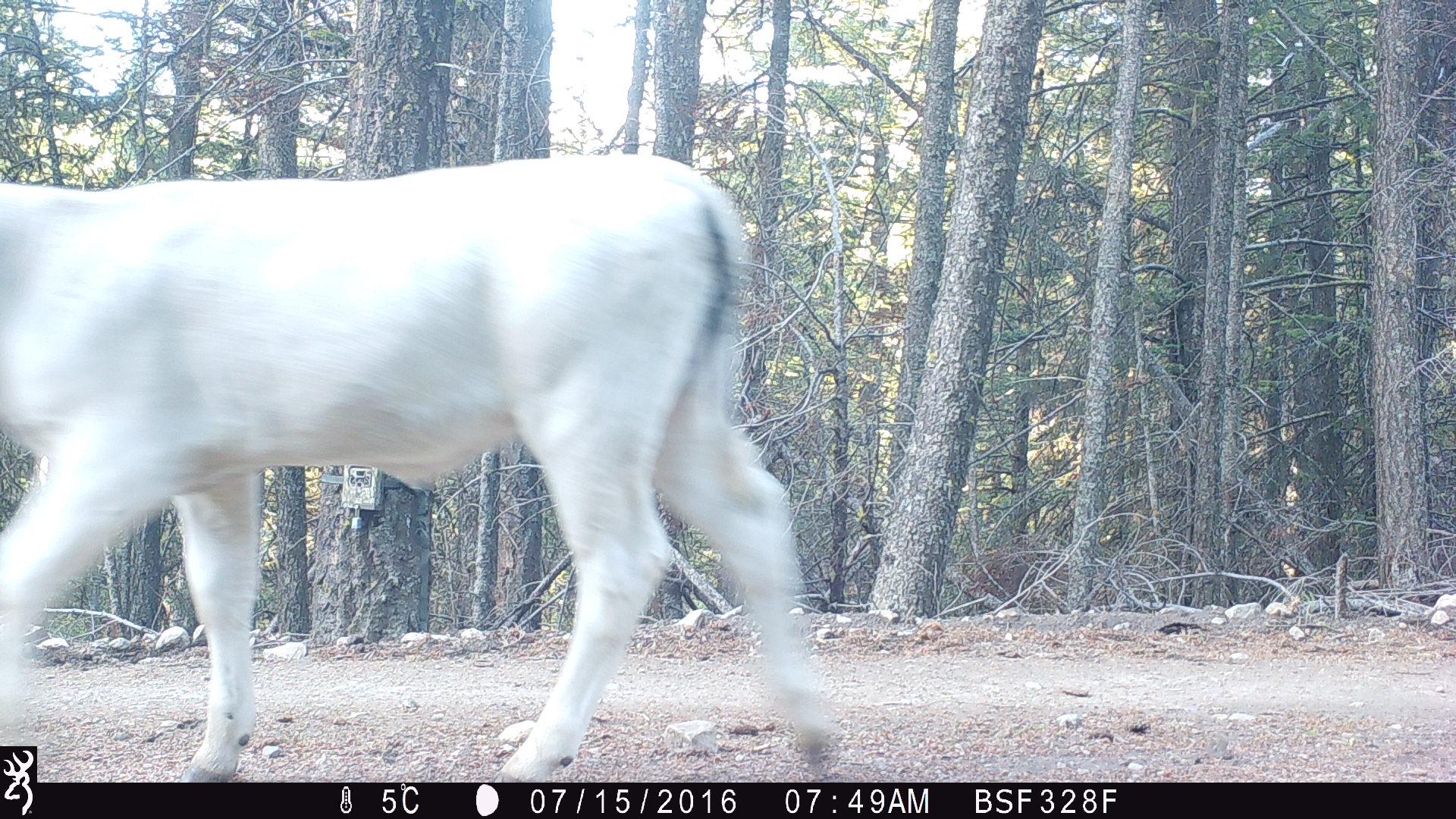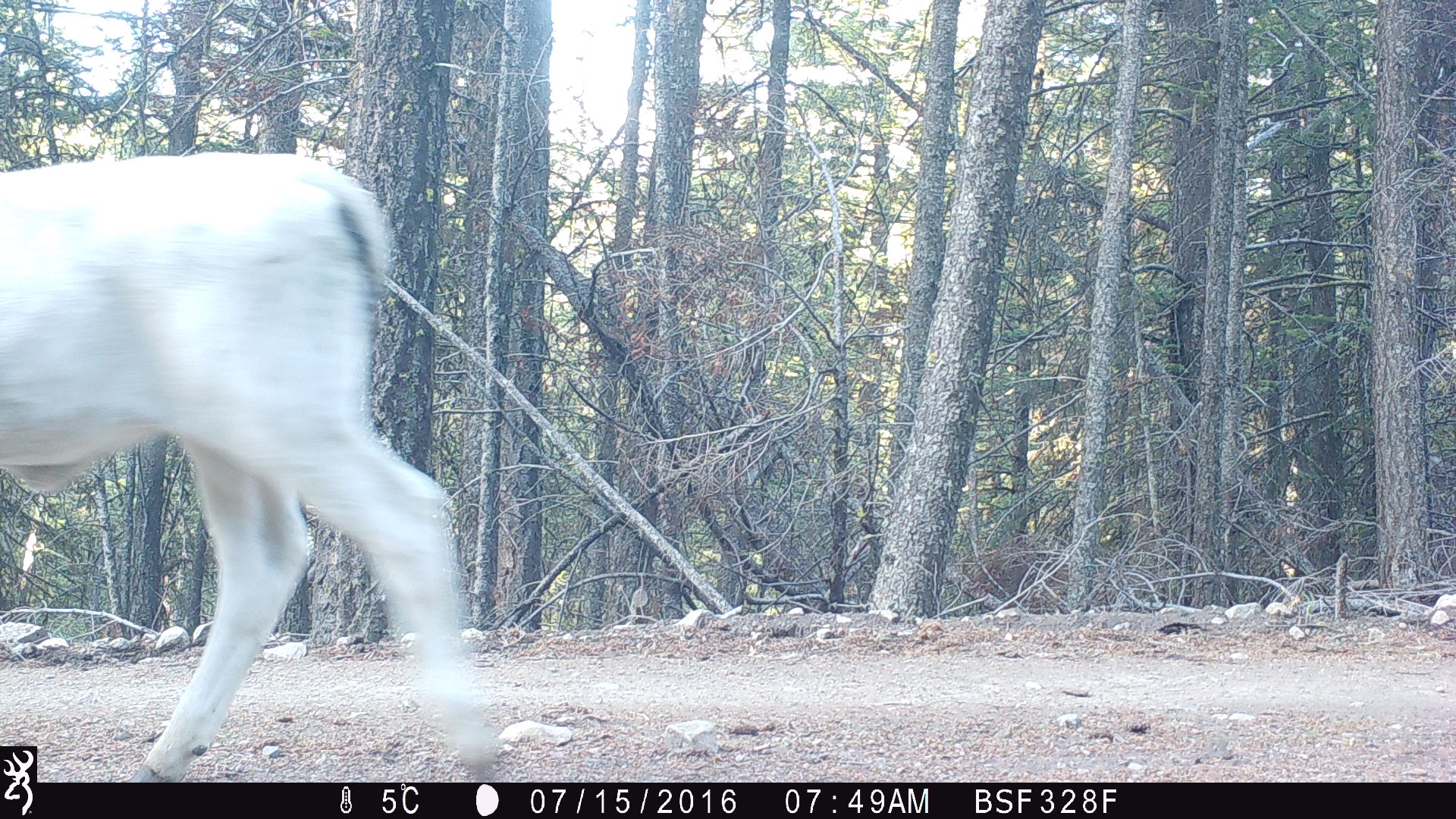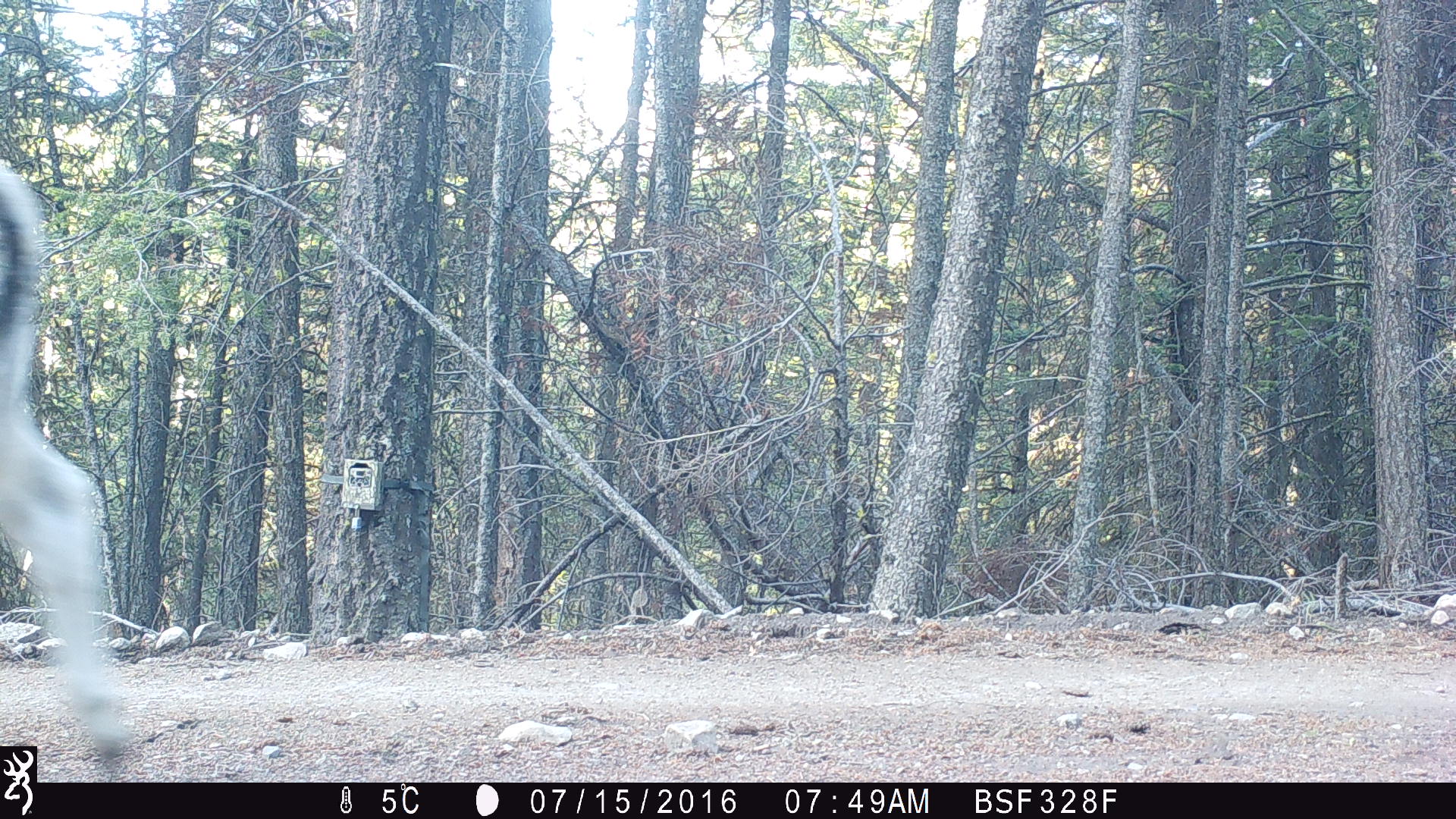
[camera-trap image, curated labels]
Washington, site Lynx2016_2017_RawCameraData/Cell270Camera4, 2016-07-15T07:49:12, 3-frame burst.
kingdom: Animalia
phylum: Chordata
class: Mammalia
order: Artiodactyla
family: Bovidae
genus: Bos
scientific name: Bos taurus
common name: domestic cattle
Domestic cattle (Bos taurus). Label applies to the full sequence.